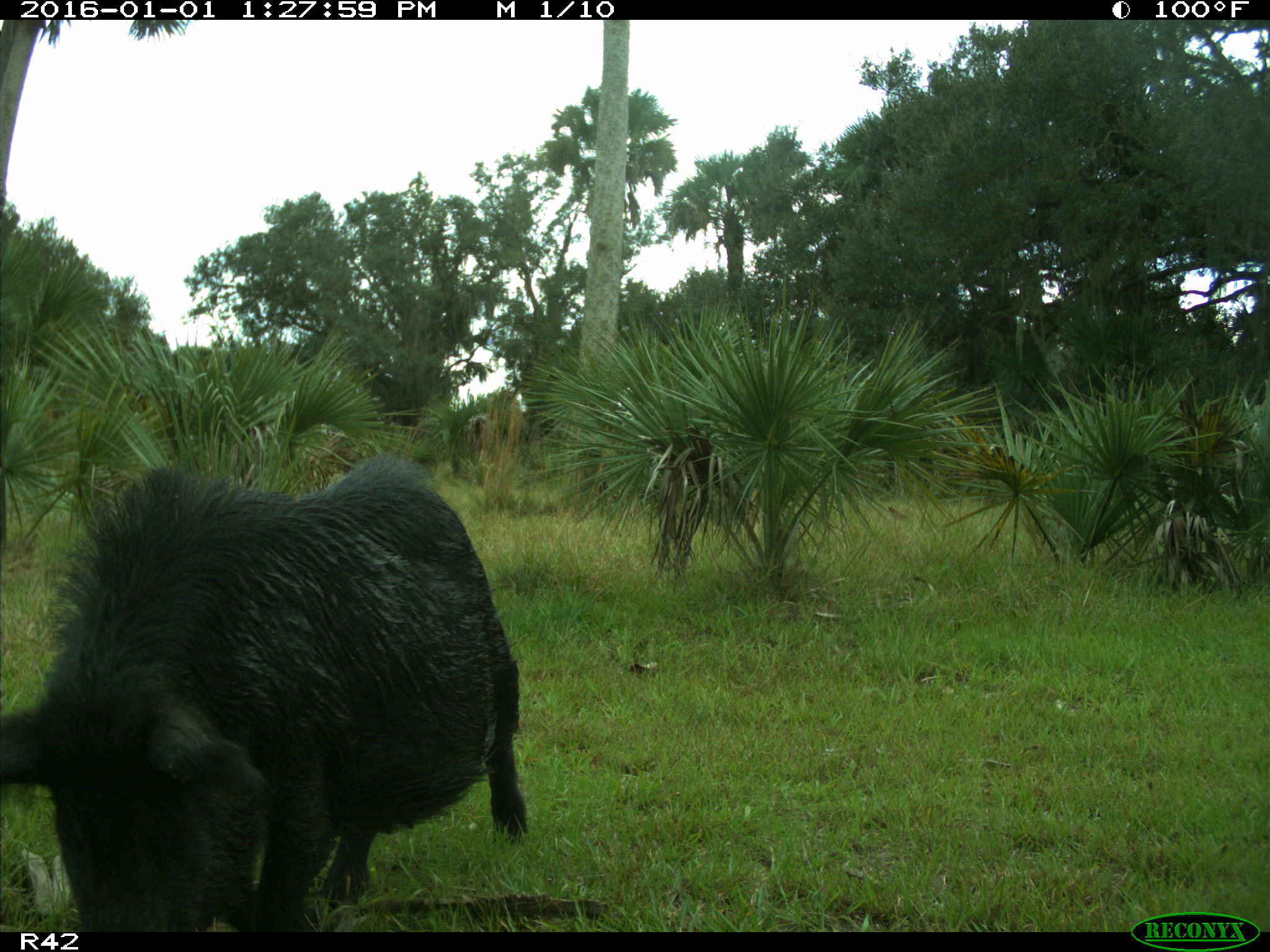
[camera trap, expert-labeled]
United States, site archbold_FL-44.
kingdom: Animalia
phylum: Chordata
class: Mammalia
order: Artiodactyla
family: Suidae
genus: Sus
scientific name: Sus scrofa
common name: wild boar